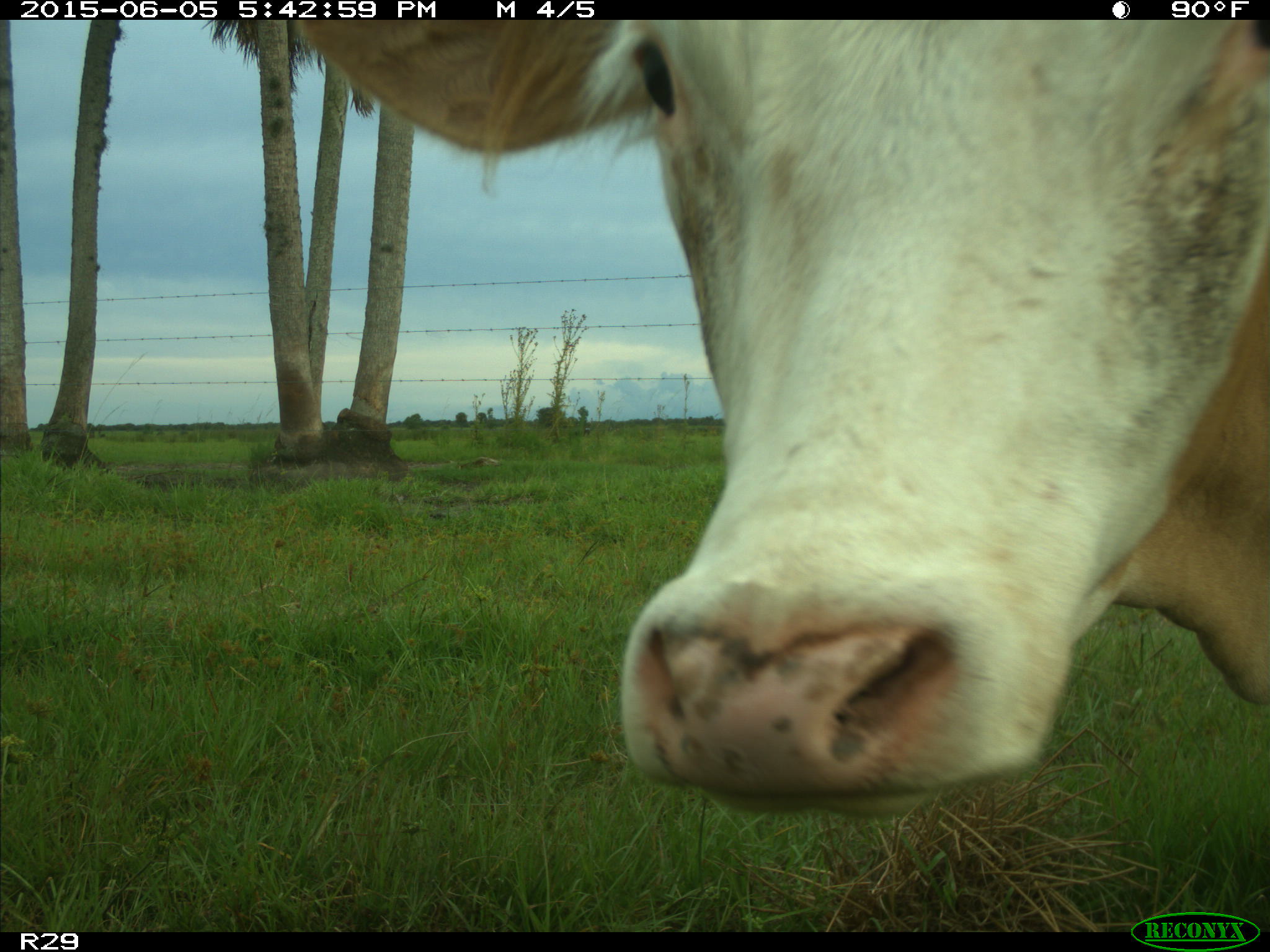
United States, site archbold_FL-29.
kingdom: Animalia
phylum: Chordata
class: Mammalia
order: Artiodactyla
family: Bovidae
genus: Bos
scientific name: Bos taurus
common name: domestic cow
Bos taurus (domestic cow).